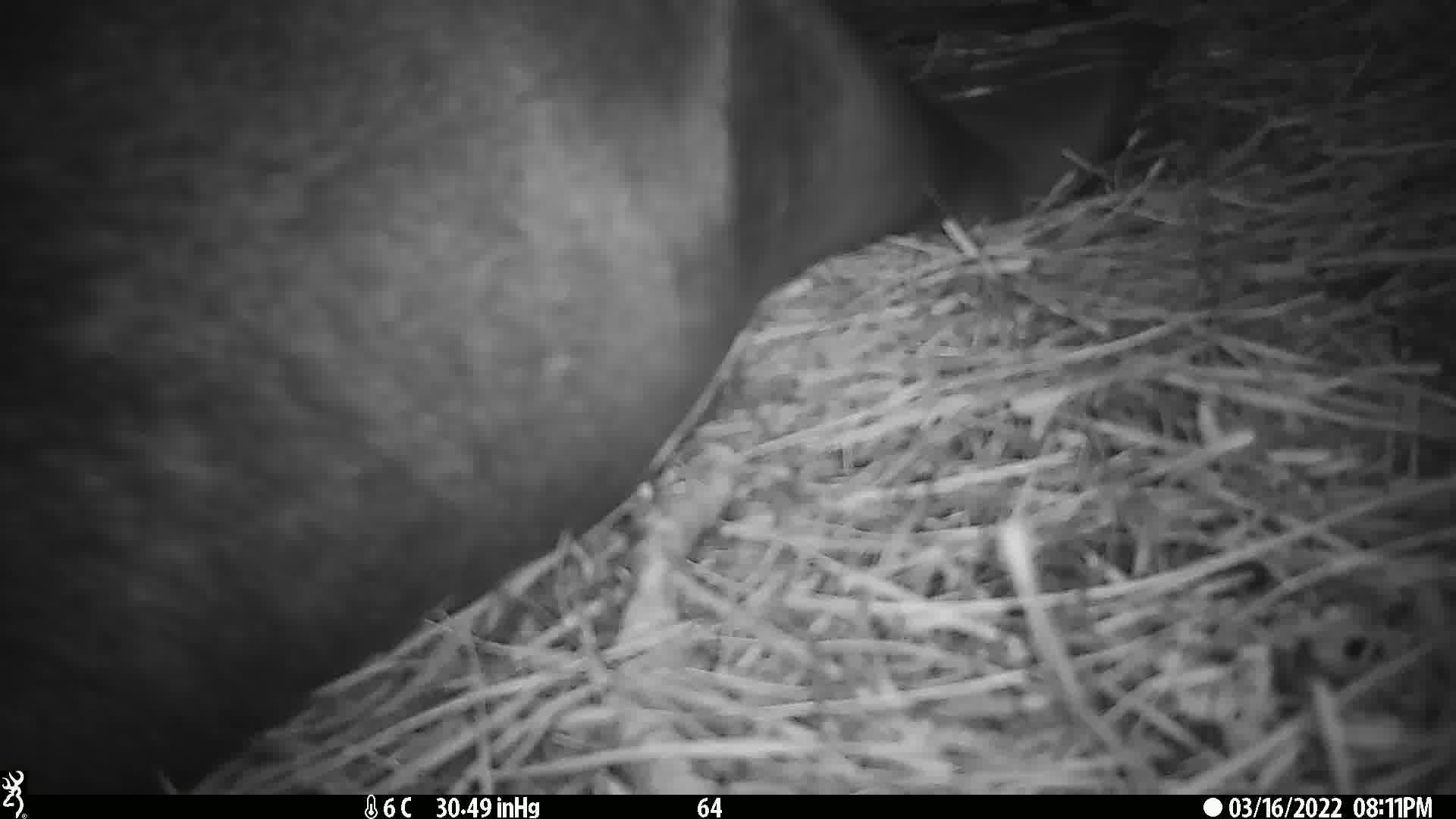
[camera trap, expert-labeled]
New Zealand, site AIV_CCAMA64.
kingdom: Animalia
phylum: Chordata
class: Mammalia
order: Carnivora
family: Otariidae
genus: Phocarctos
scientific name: Phocarctos hookeri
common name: new zealand sea lion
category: sealion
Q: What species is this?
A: Sealion (new zealand sea lion) (Phocarctos hookeri).